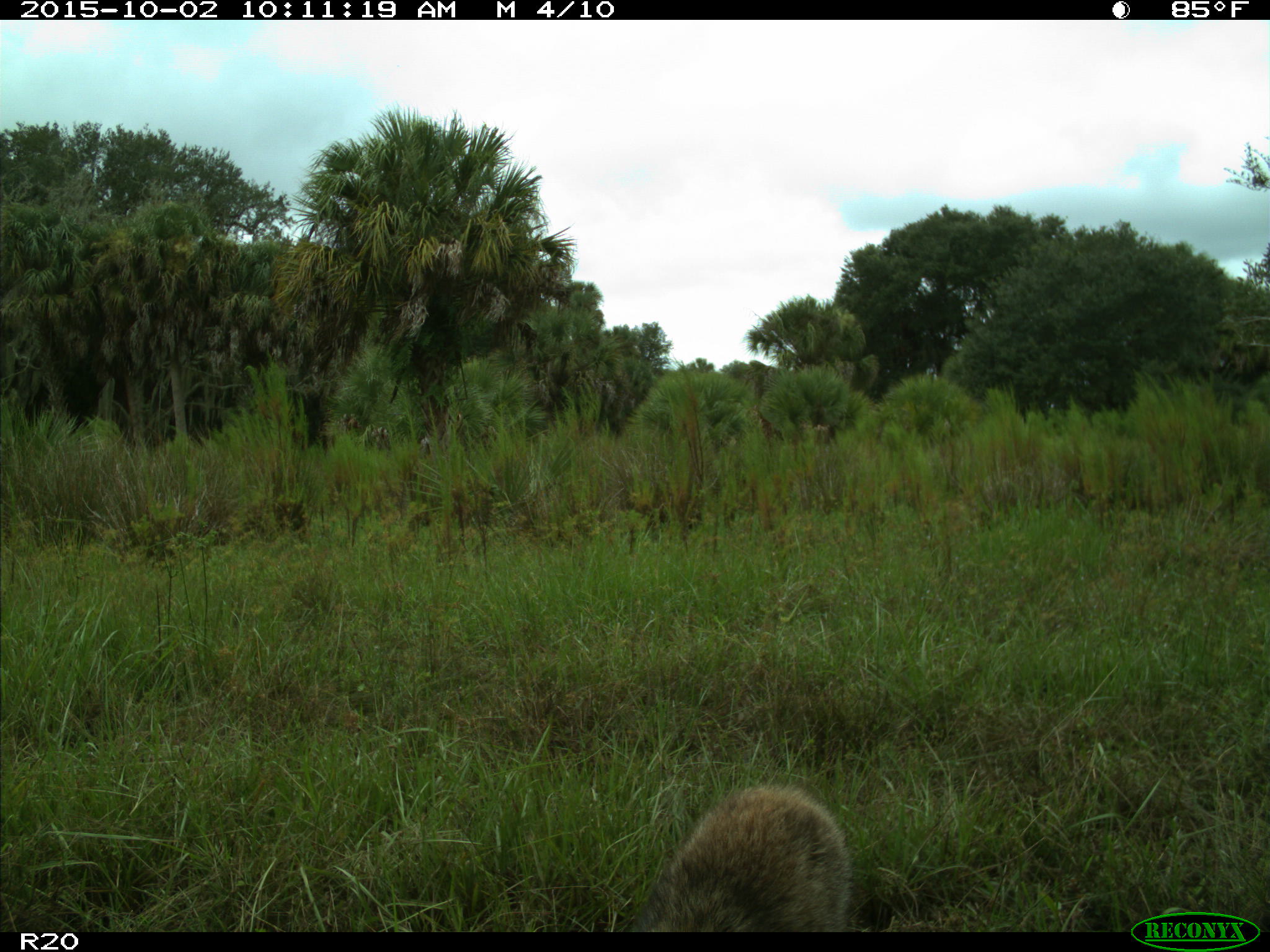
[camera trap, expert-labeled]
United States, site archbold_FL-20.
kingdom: Animalia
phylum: Chordata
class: Mammalia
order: Carnivora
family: Procyonidae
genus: Procyon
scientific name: Procyon lotor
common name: common raccoon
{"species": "Procyon lotor (common raccoon)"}